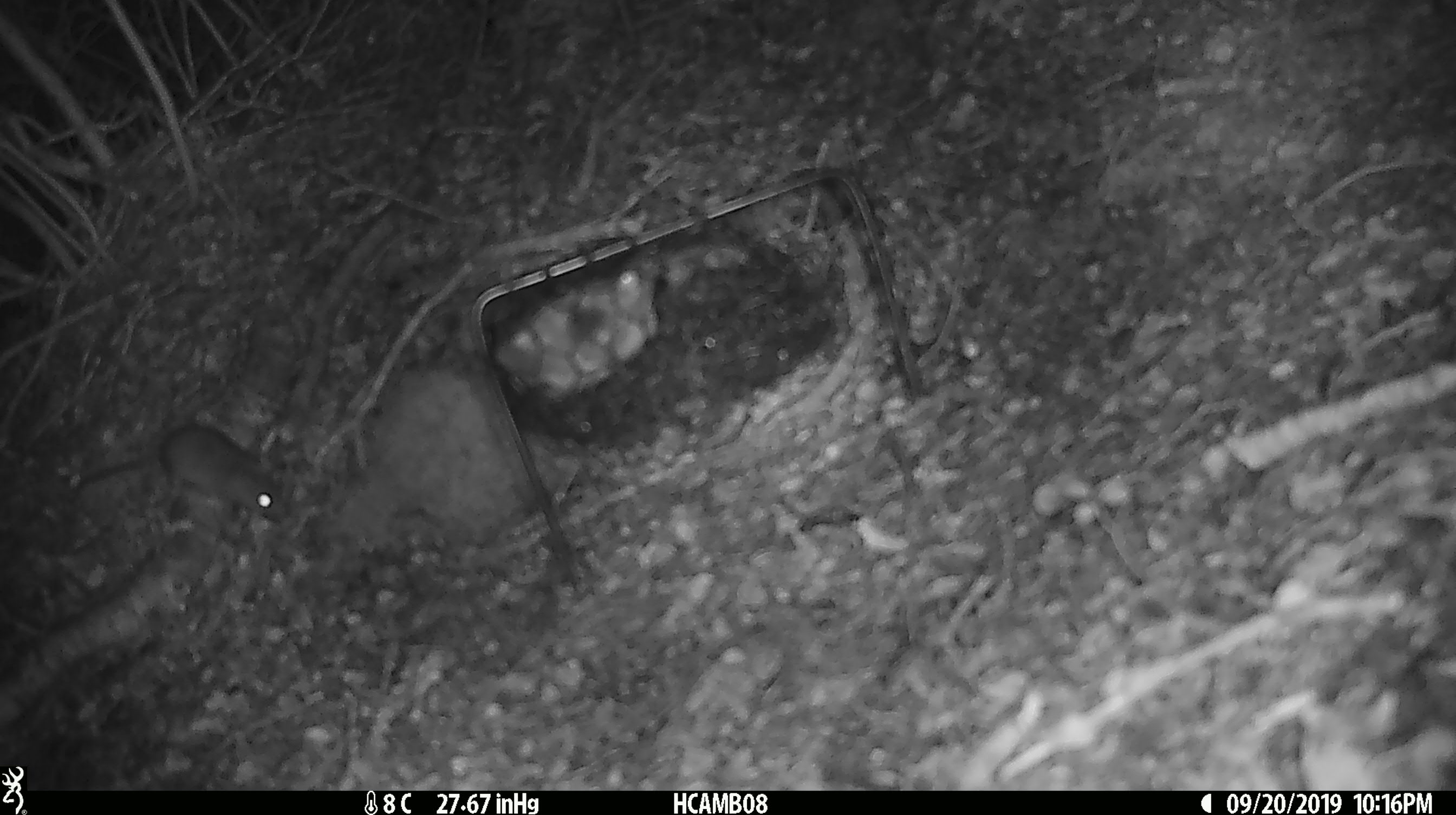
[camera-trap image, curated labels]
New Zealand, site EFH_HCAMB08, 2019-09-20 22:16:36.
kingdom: Animalia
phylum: Chordata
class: Mammalia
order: Rodentia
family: Muridae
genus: Mus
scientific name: Mus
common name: mouse